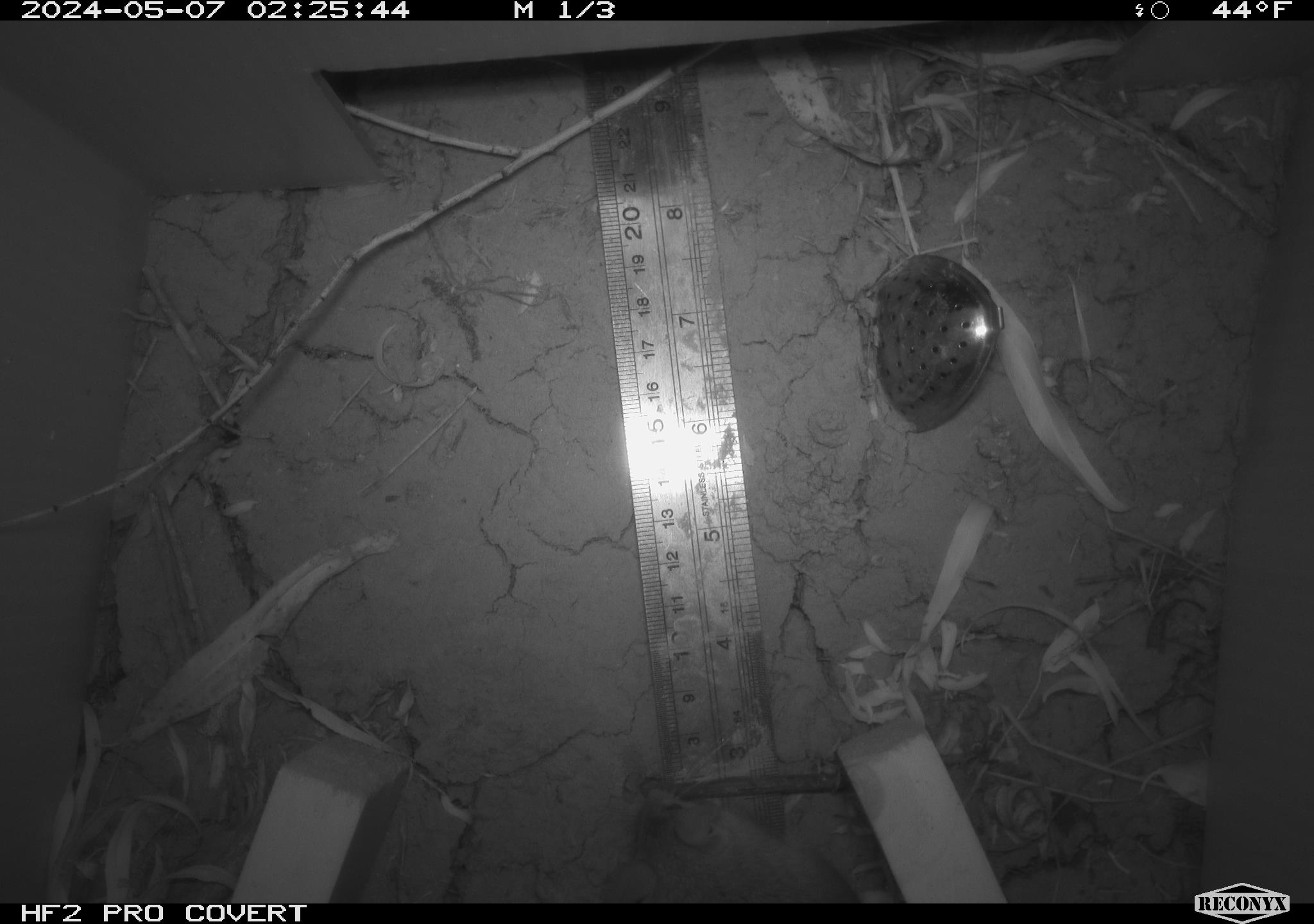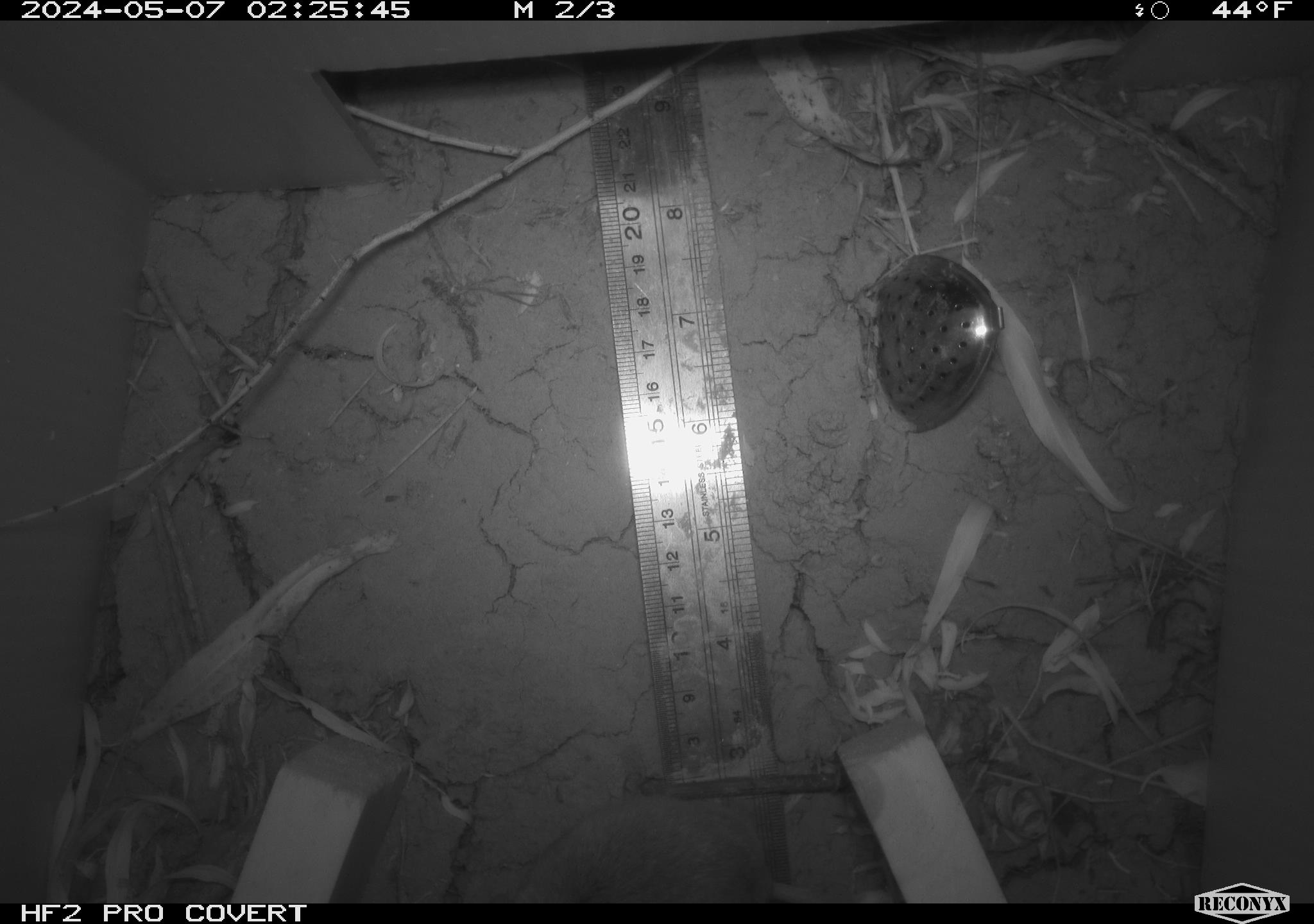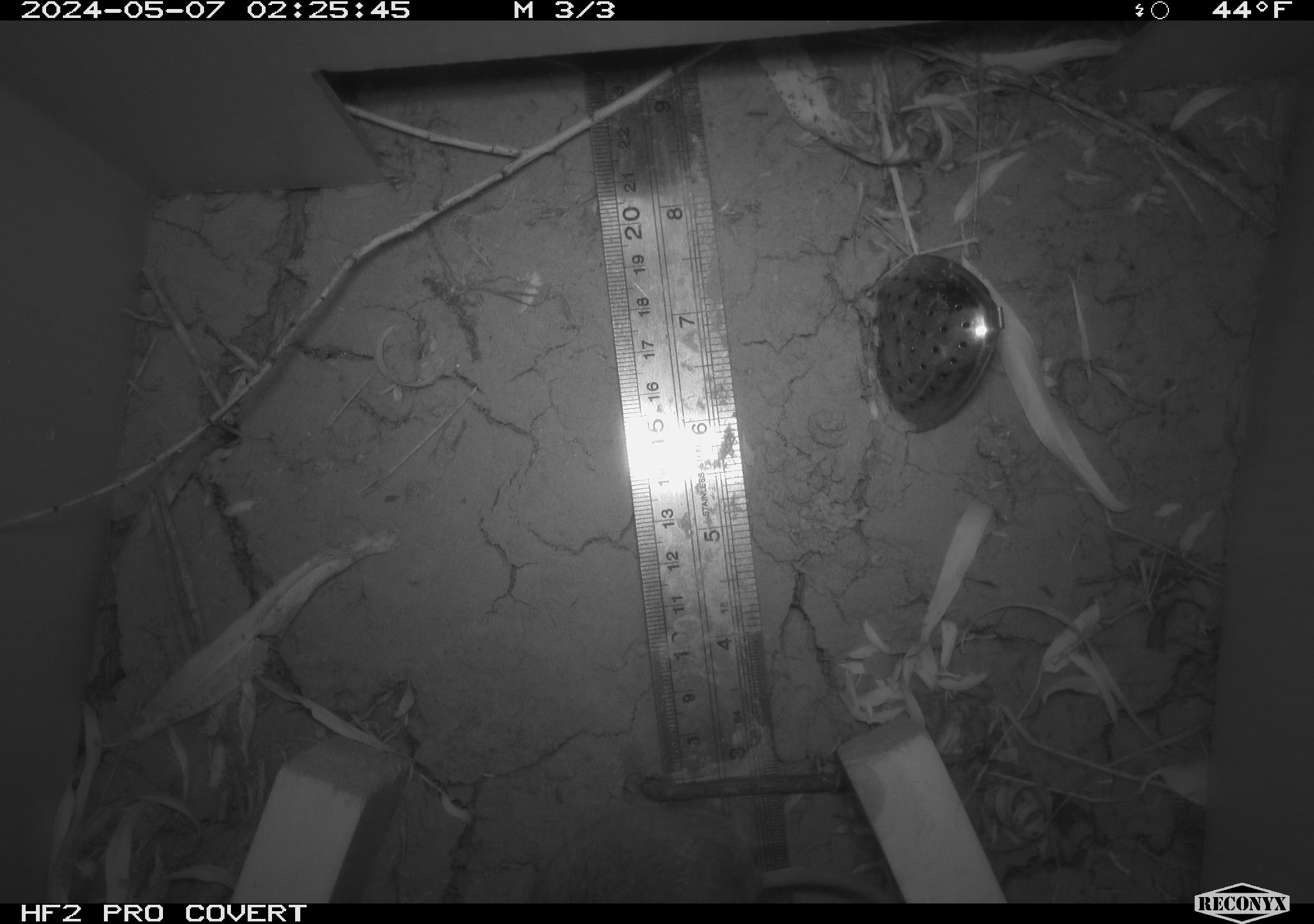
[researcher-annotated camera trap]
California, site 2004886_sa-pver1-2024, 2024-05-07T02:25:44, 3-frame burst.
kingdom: Animalia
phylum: Chordata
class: Mammalia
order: Rodentia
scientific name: Rodentia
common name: mouse species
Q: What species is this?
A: Mouse species (Rodentia).